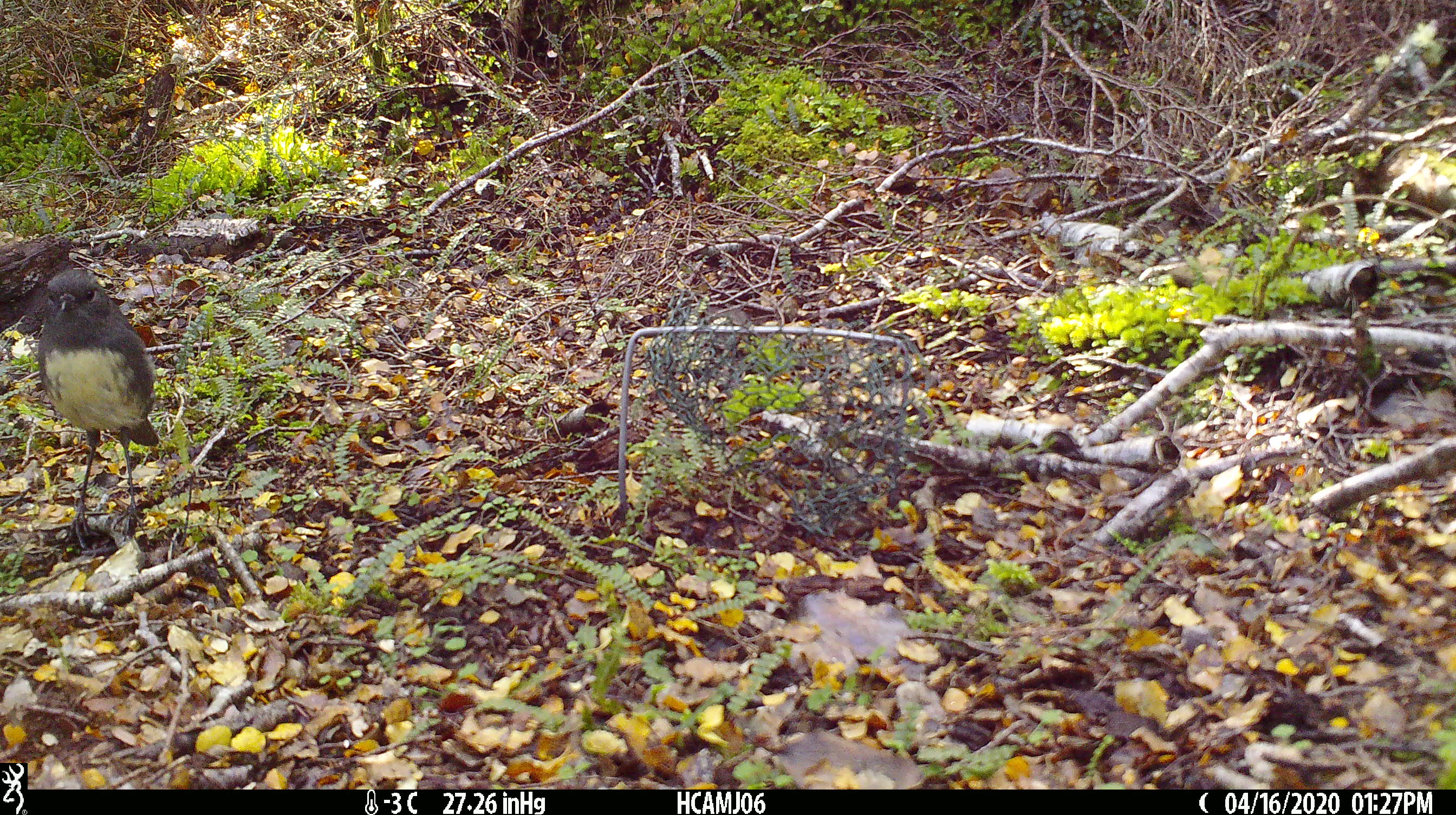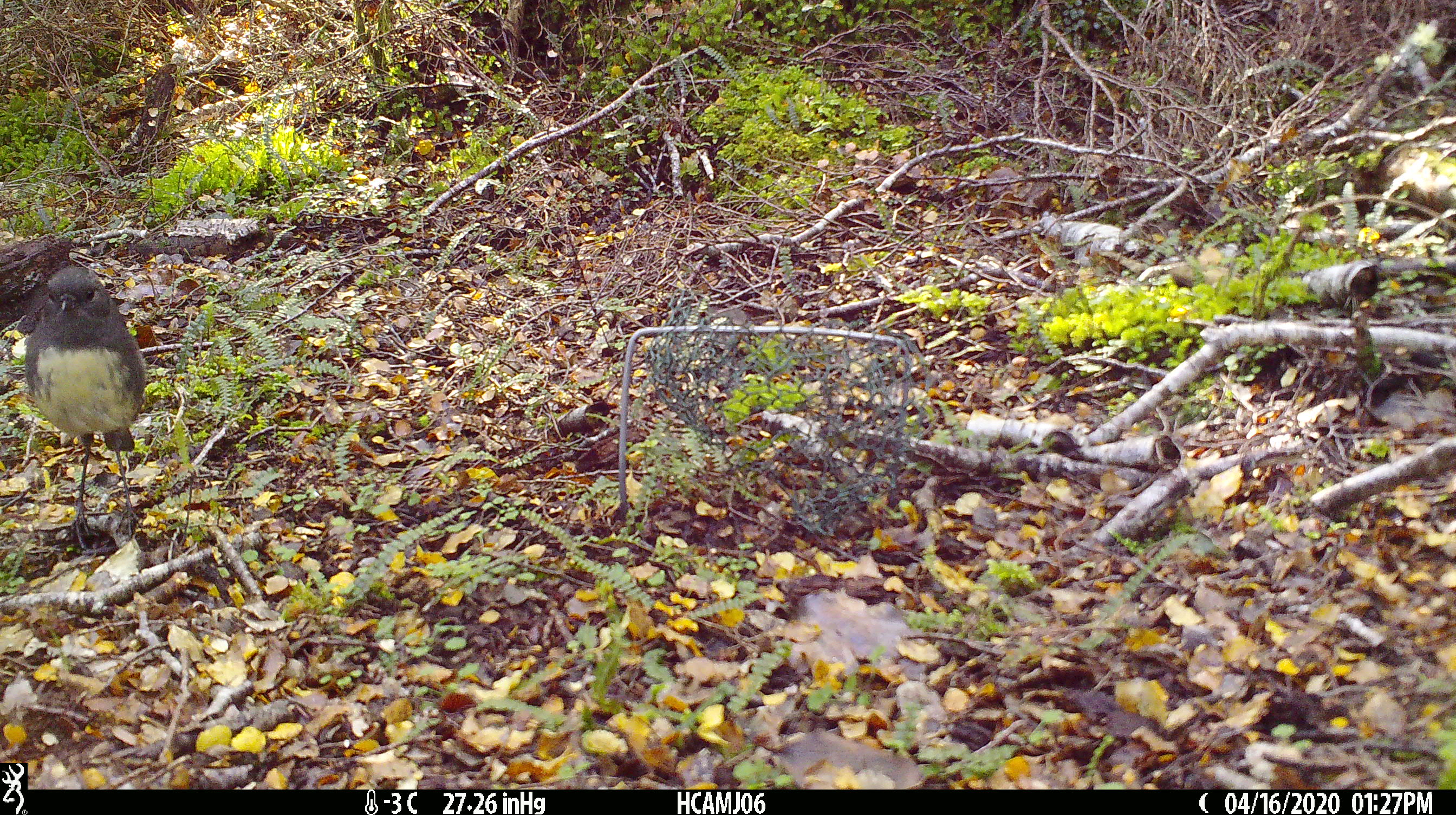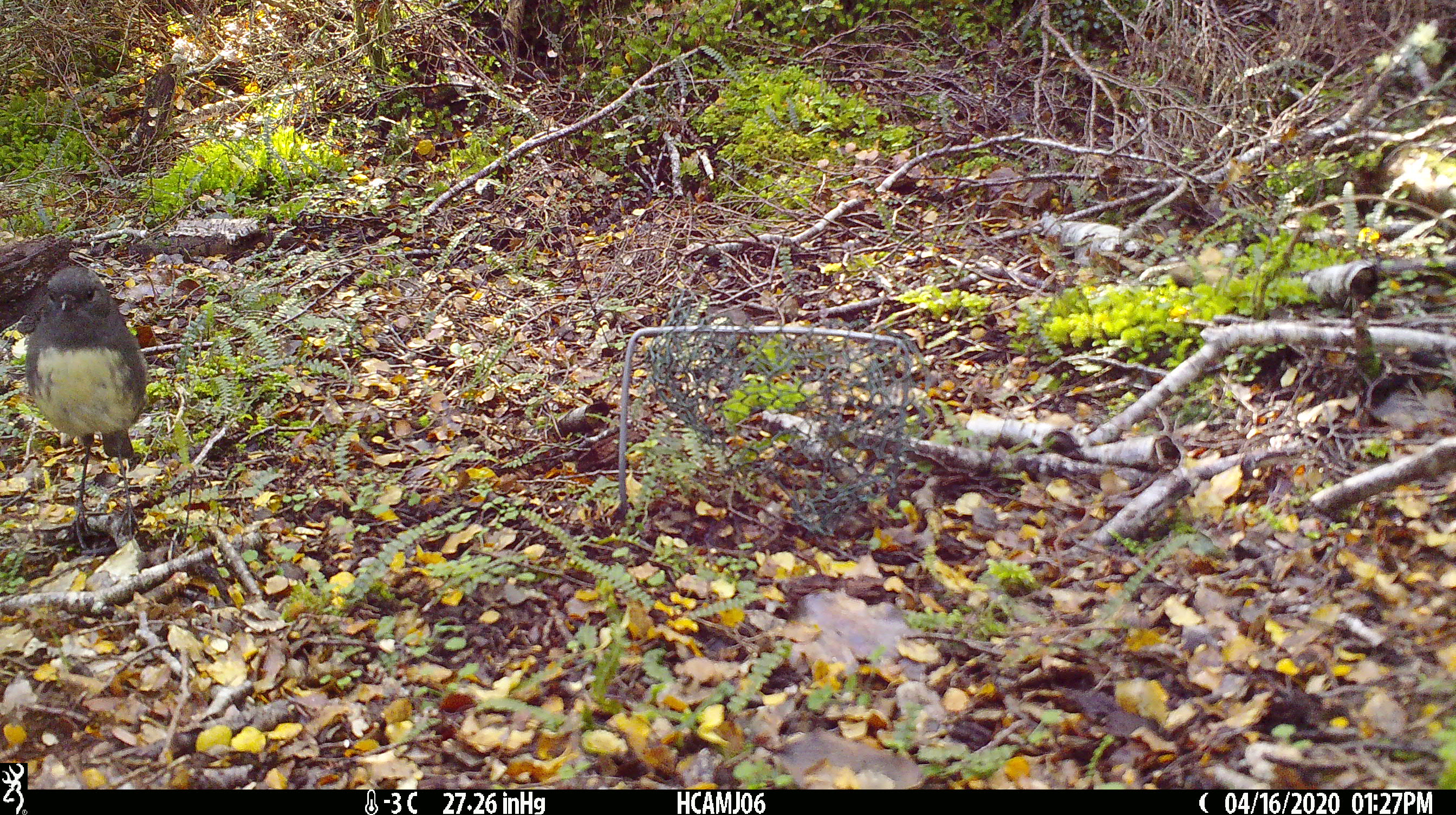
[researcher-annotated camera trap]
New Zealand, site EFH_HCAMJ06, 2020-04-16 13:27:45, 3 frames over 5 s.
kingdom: Animalia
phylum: Chordata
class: Aves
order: Passeriformes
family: Petroicidae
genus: Petroica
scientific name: Petroica australis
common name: new zealand robin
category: robin